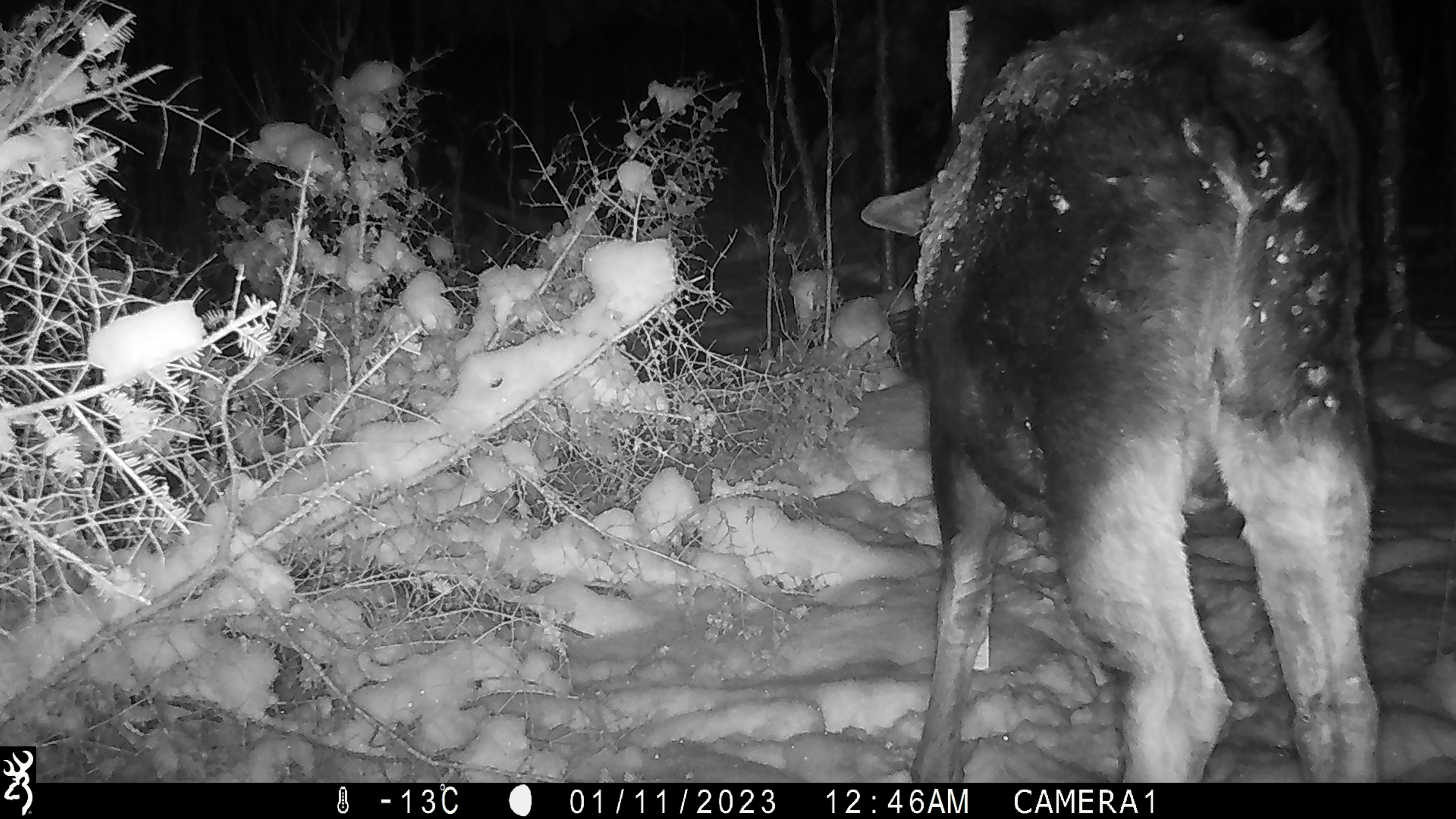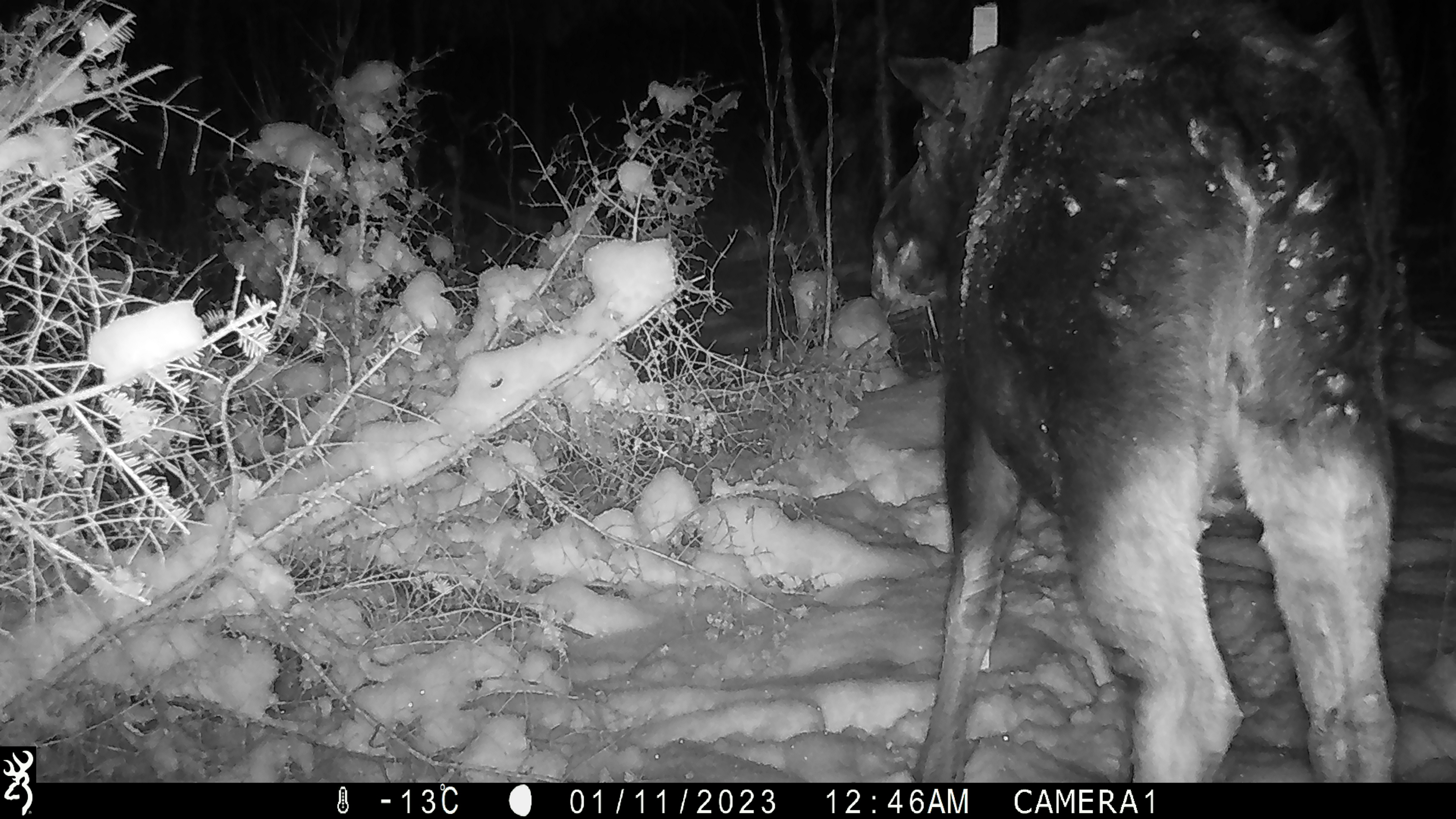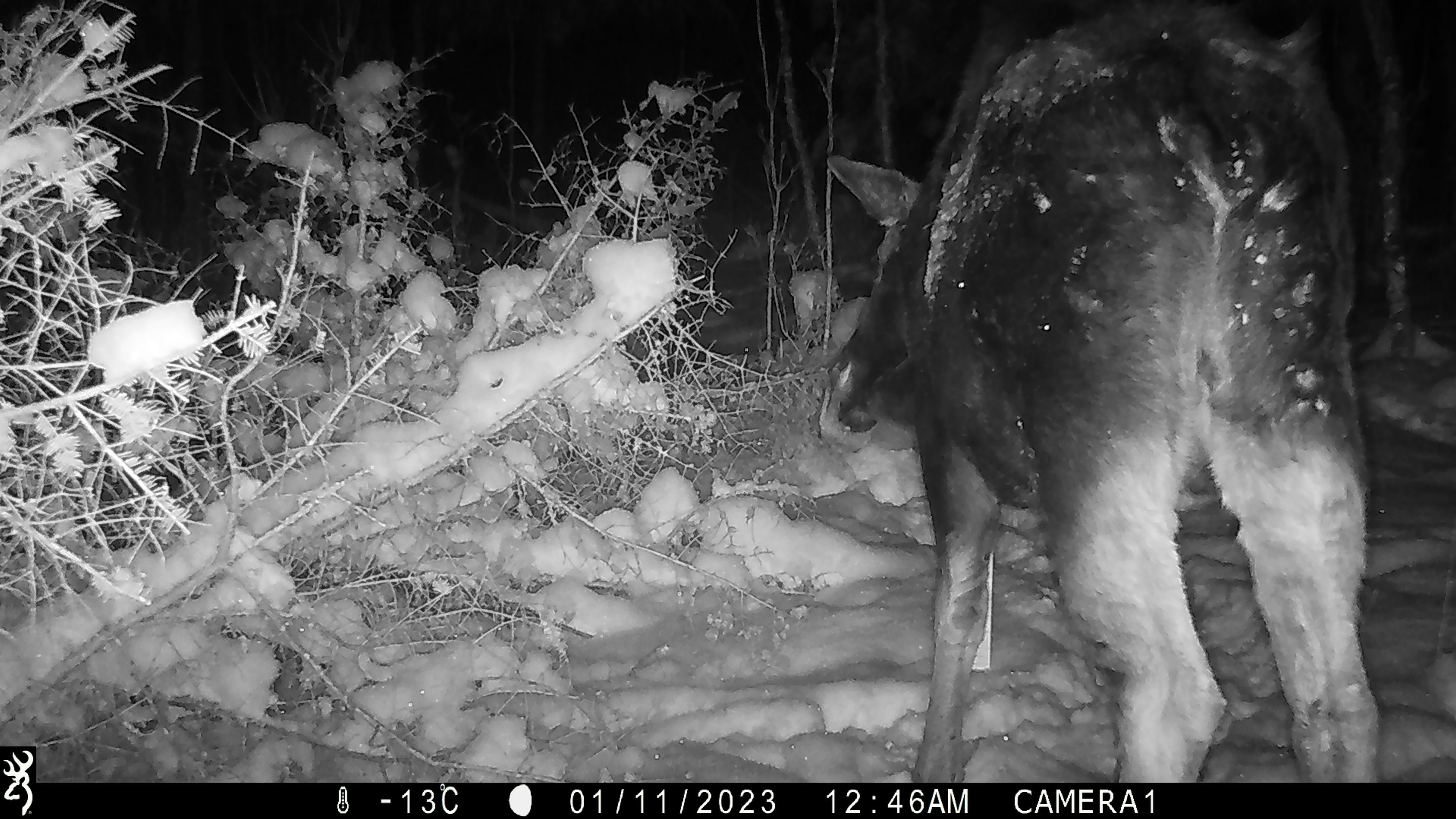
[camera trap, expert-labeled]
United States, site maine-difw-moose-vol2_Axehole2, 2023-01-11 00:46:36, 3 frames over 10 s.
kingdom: Animalia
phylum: Chordata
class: Mammalia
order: Artiodactyla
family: Cervidae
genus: Alces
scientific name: Alces alces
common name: moose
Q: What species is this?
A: Moose (Alces alces).